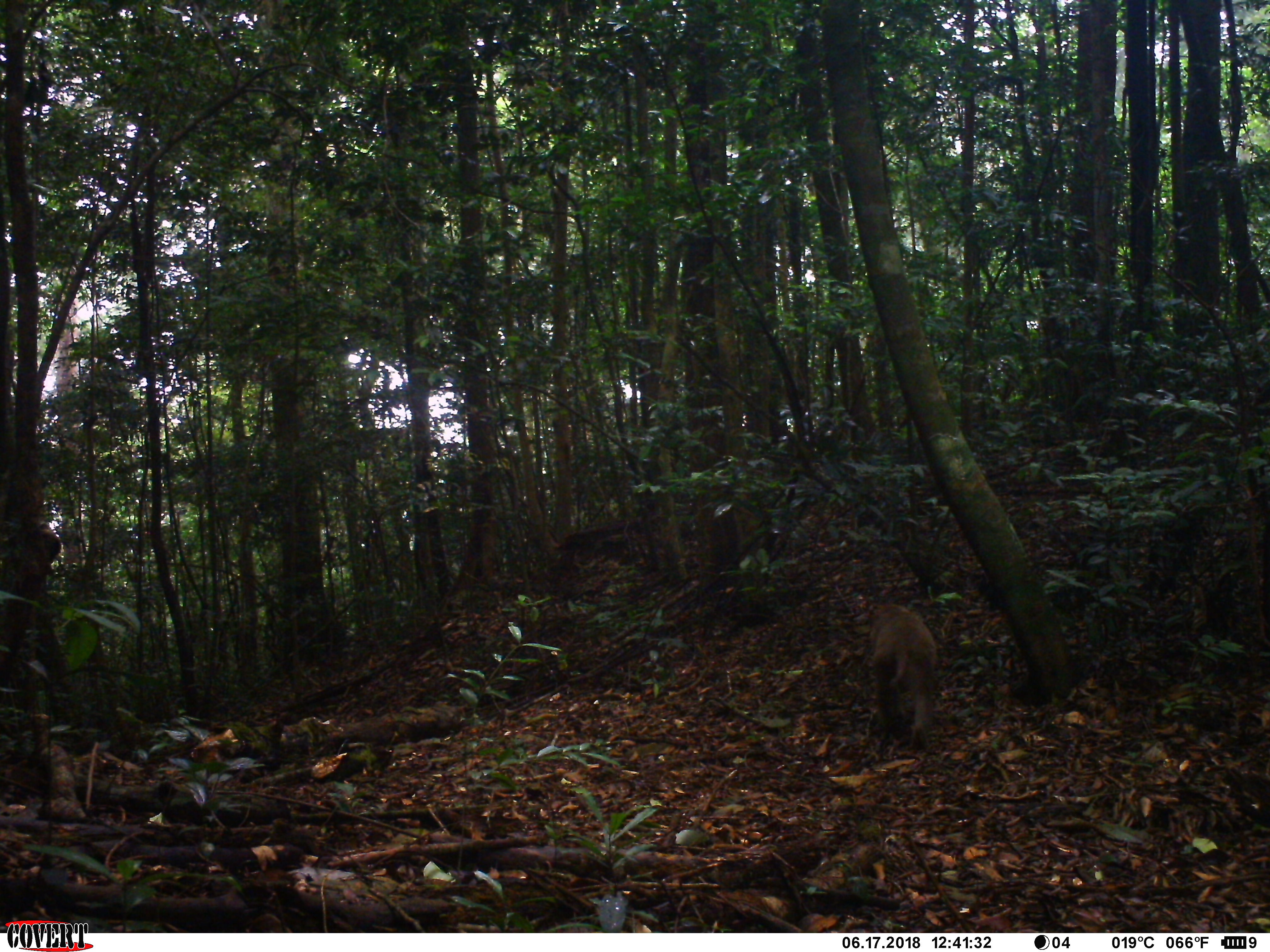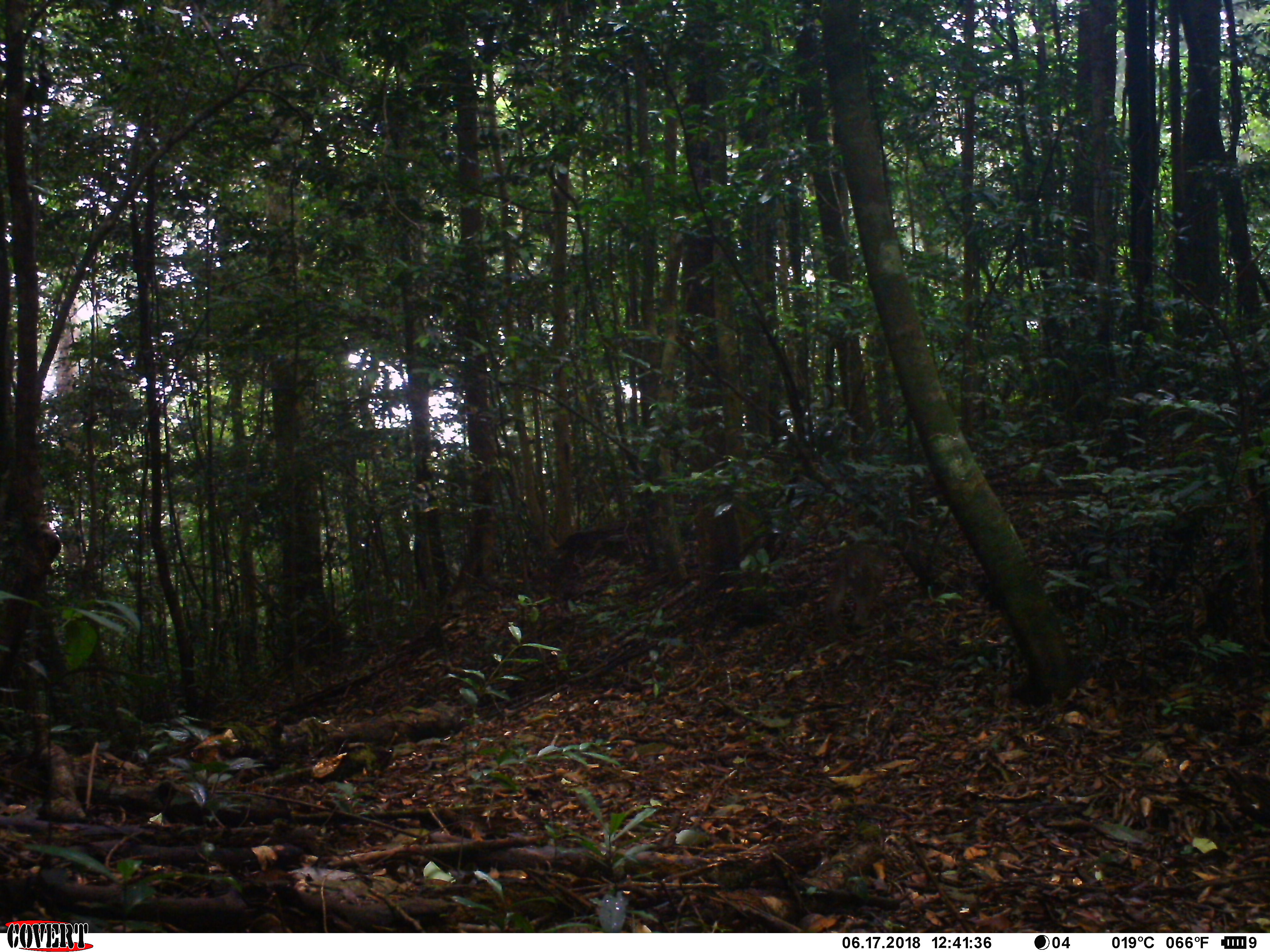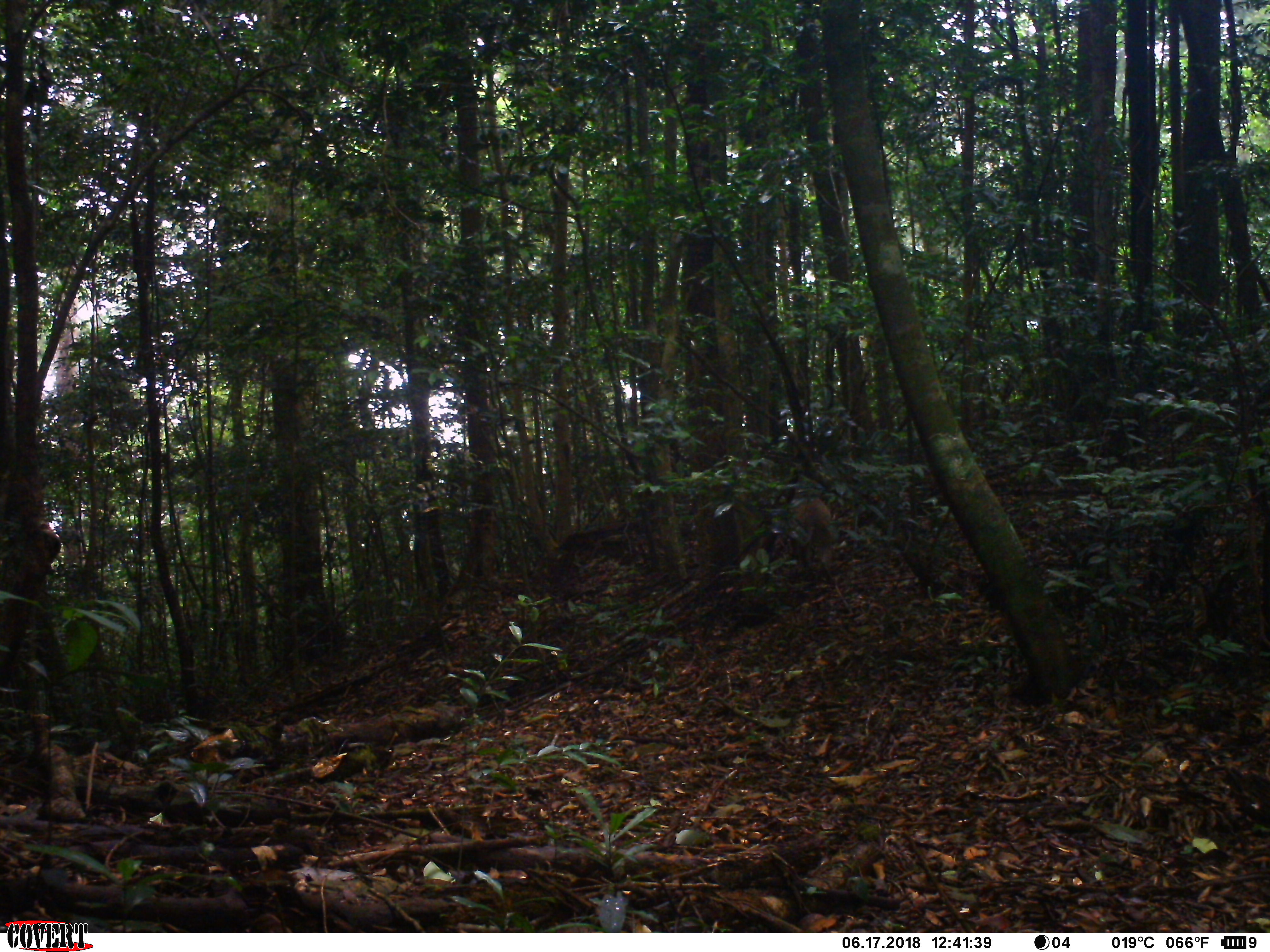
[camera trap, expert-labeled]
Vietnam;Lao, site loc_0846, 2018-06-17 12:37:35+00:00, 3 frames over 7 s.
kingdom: Animalia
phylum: Chordata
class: Mammalia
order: Primates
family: Cercopithecidae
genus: Macaca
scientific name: Macaca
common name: macaque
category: unidentified macaque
Unidentified macaque (macaque) (Macaca). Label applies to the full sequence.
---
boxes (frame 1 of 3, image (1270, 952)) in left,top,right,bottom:
unidentified macaque: 868,604,937,750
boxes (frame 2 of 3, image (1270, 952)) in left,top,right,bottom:
unidentified macaque: 826,540,892,640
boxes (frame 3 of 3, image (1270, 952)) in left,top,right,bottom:
unidentified macaque: 789,478,841,589